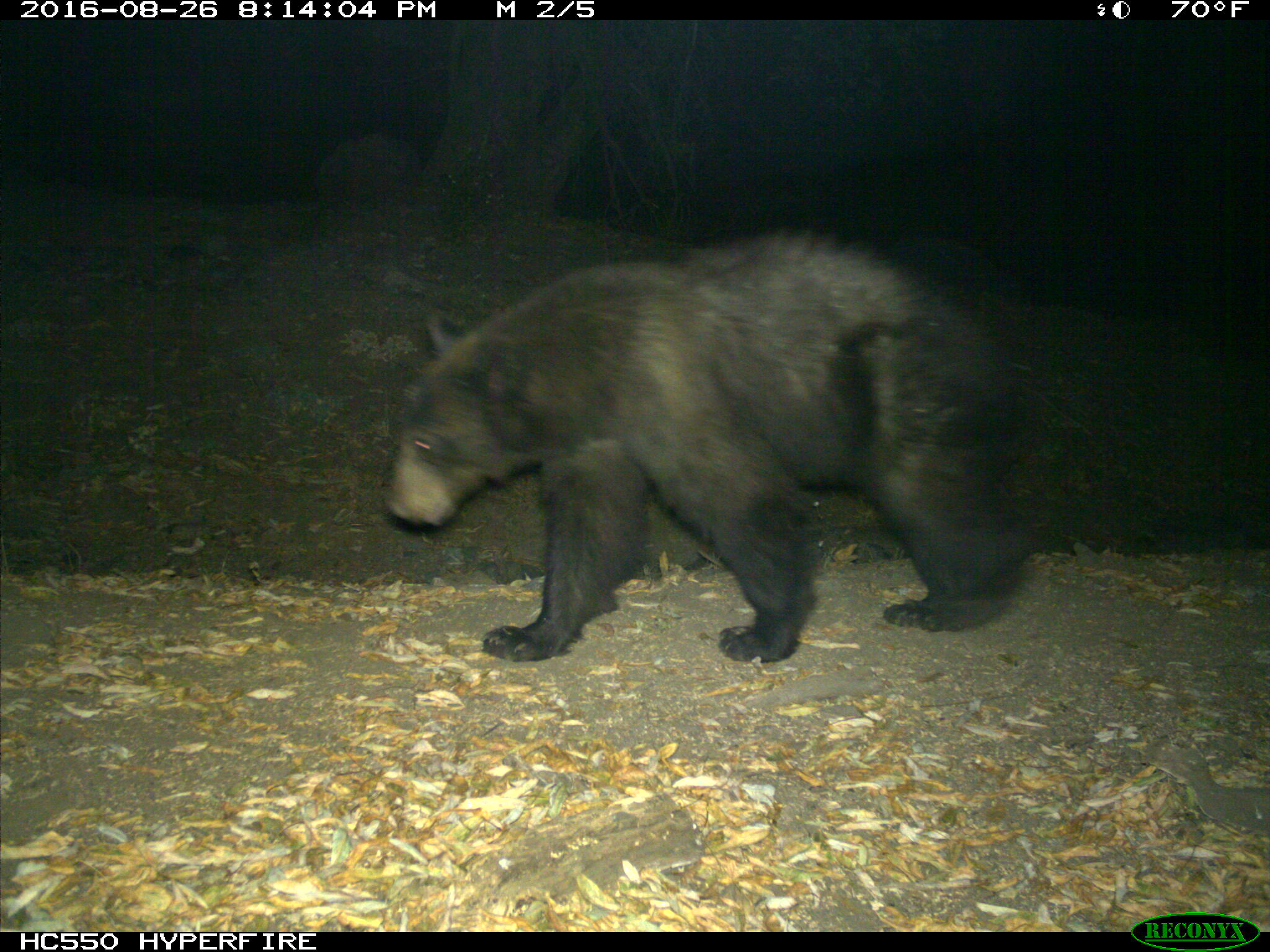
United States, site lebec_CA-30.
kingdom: Animalia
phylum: Chordata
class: Mammalia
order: Carnivora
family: Ursidae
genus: Ursus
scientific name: Ursus americanus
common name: american black bear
Ursus americanus (american black bear).